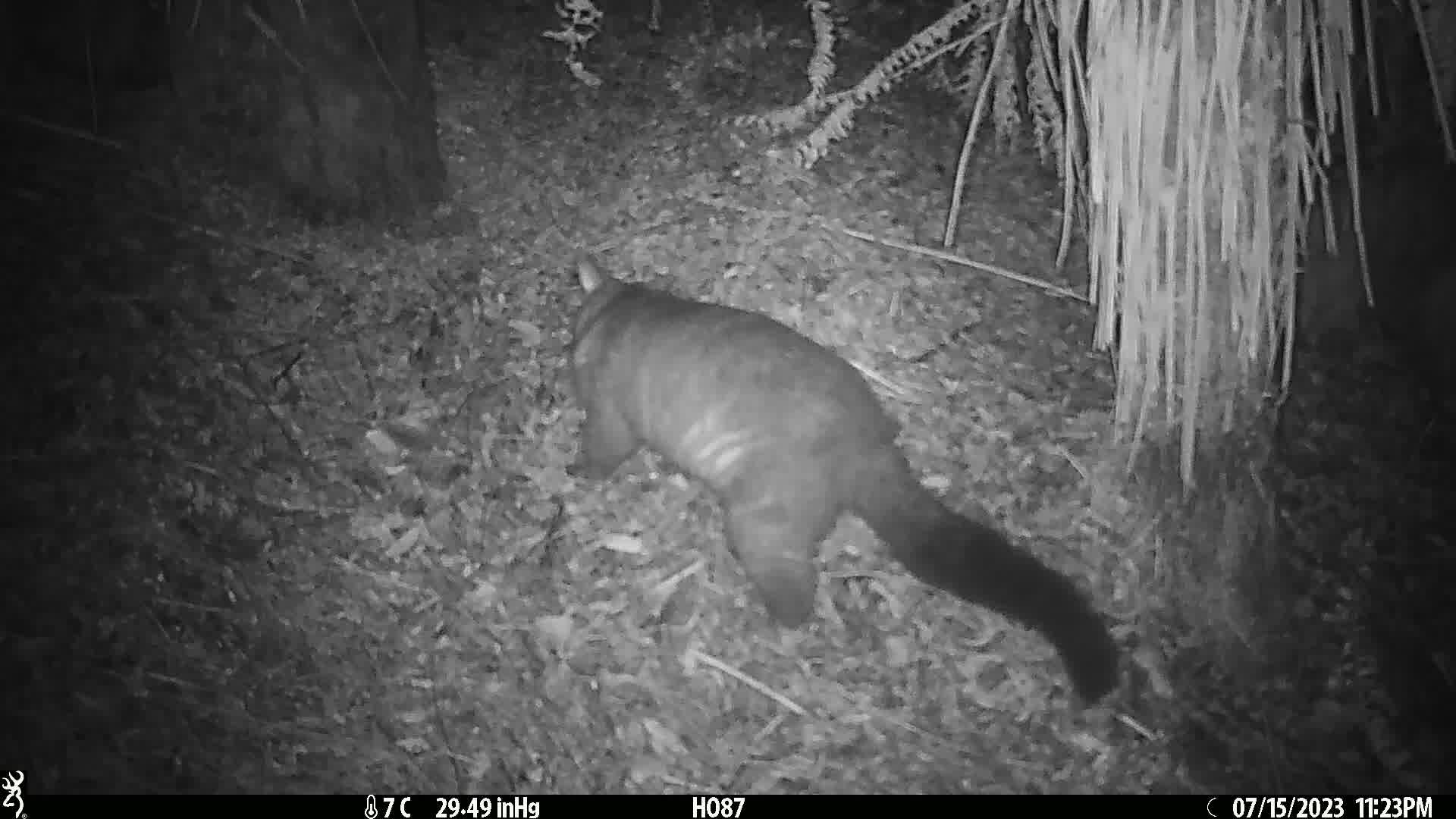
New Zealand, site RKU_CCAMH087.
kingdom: Animalia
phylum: Chordata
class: Mammalia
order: Diprotodontia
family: Phalangeridae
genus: Trichosurus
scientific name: Trichosurus vulpecula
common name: common brushtail possum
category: possum